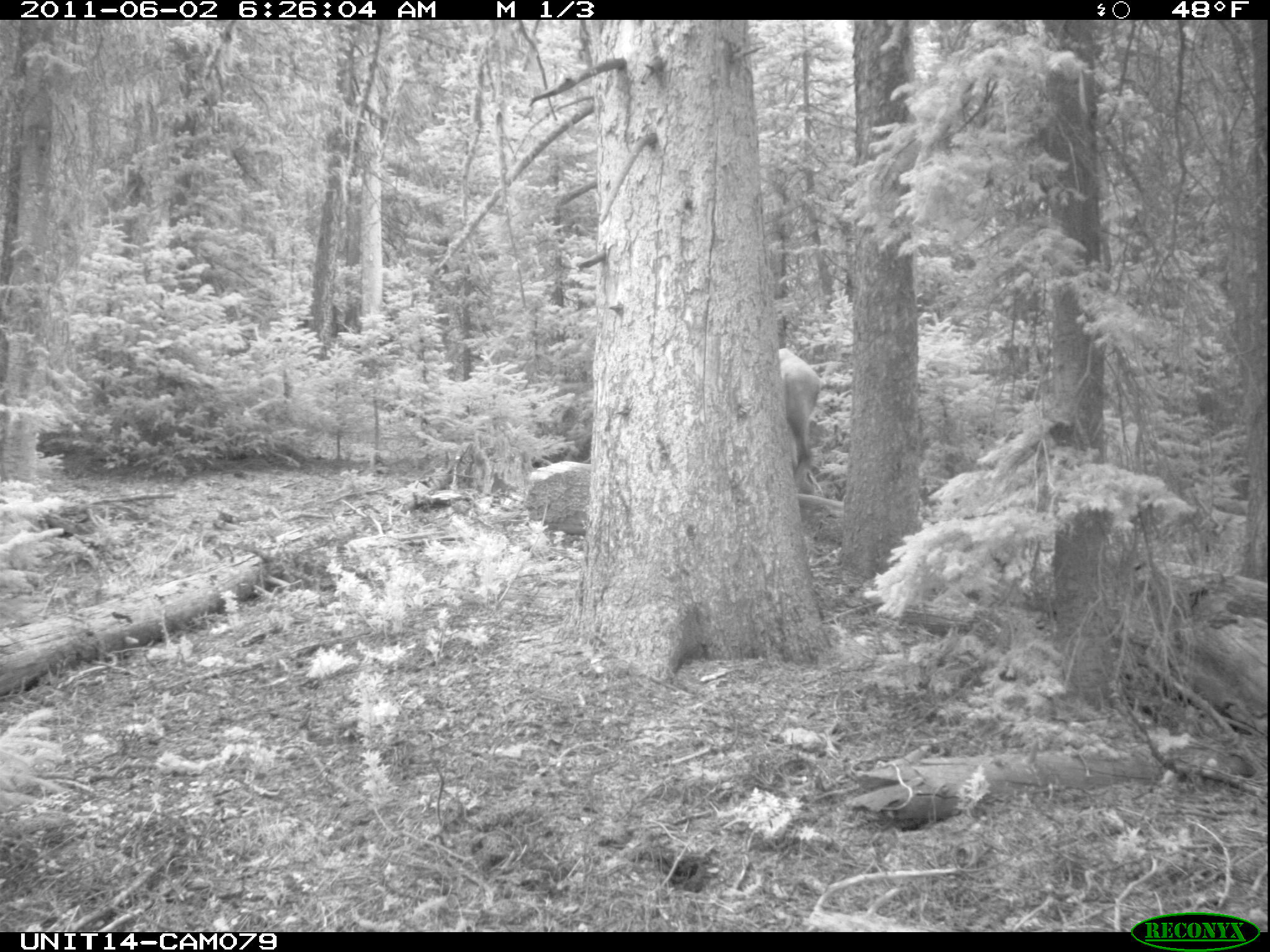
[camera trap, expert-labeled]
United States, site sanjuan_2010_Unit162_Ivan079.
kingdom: Animalia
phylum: Chordata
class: Mammalia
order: Artiodactyla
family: Cervidae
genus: Cervus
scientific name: Cervus elaphus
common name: red deer